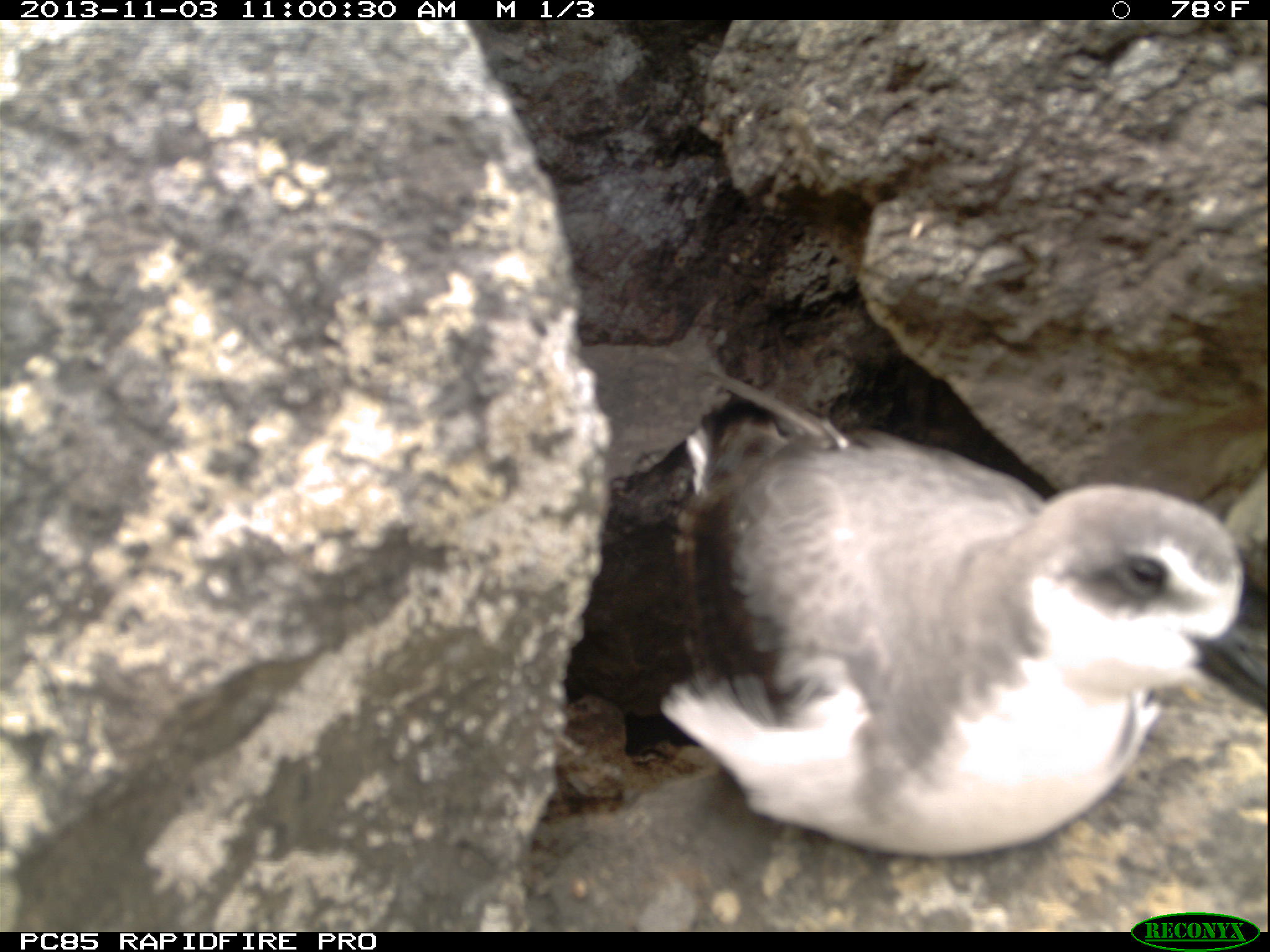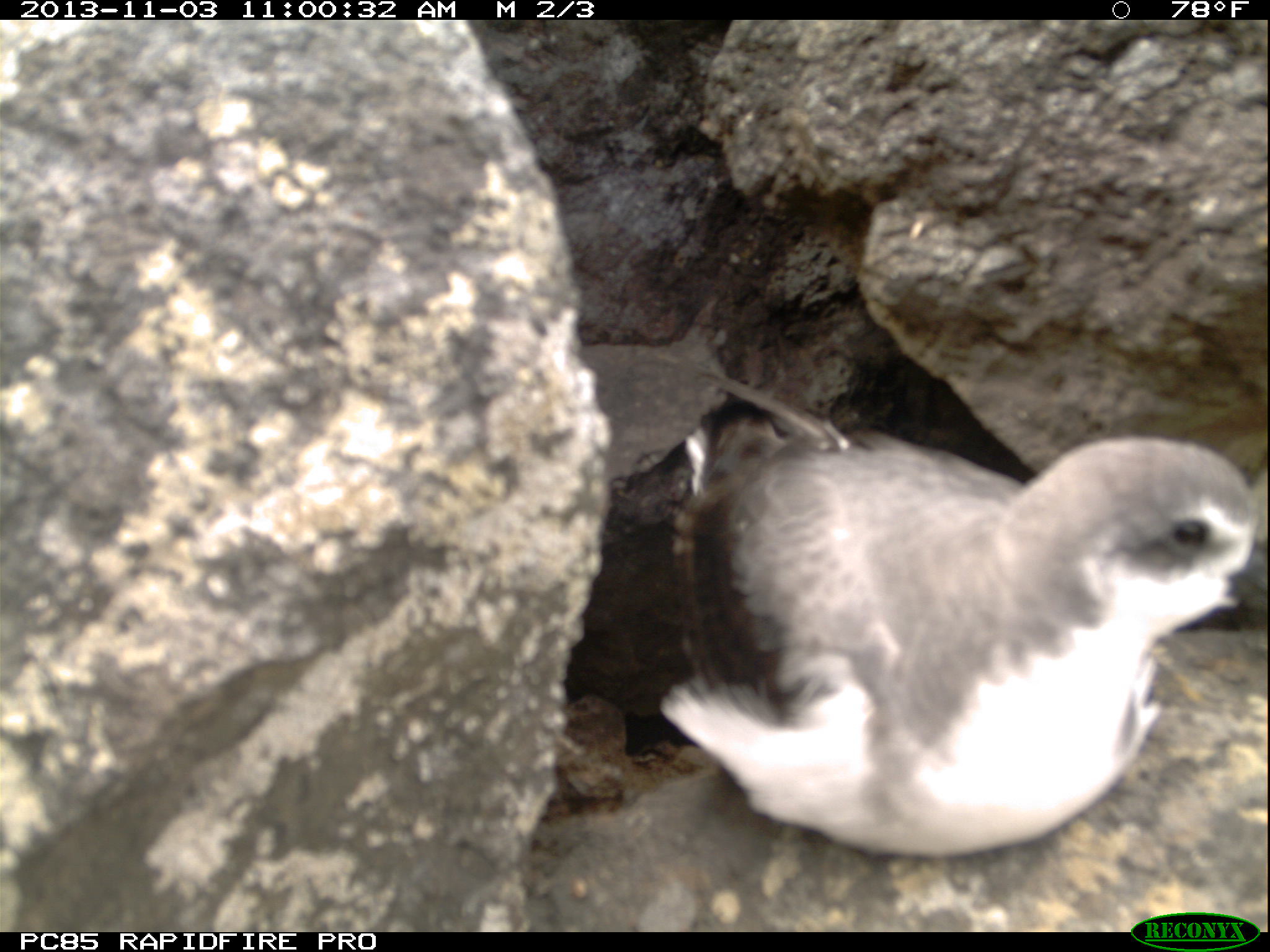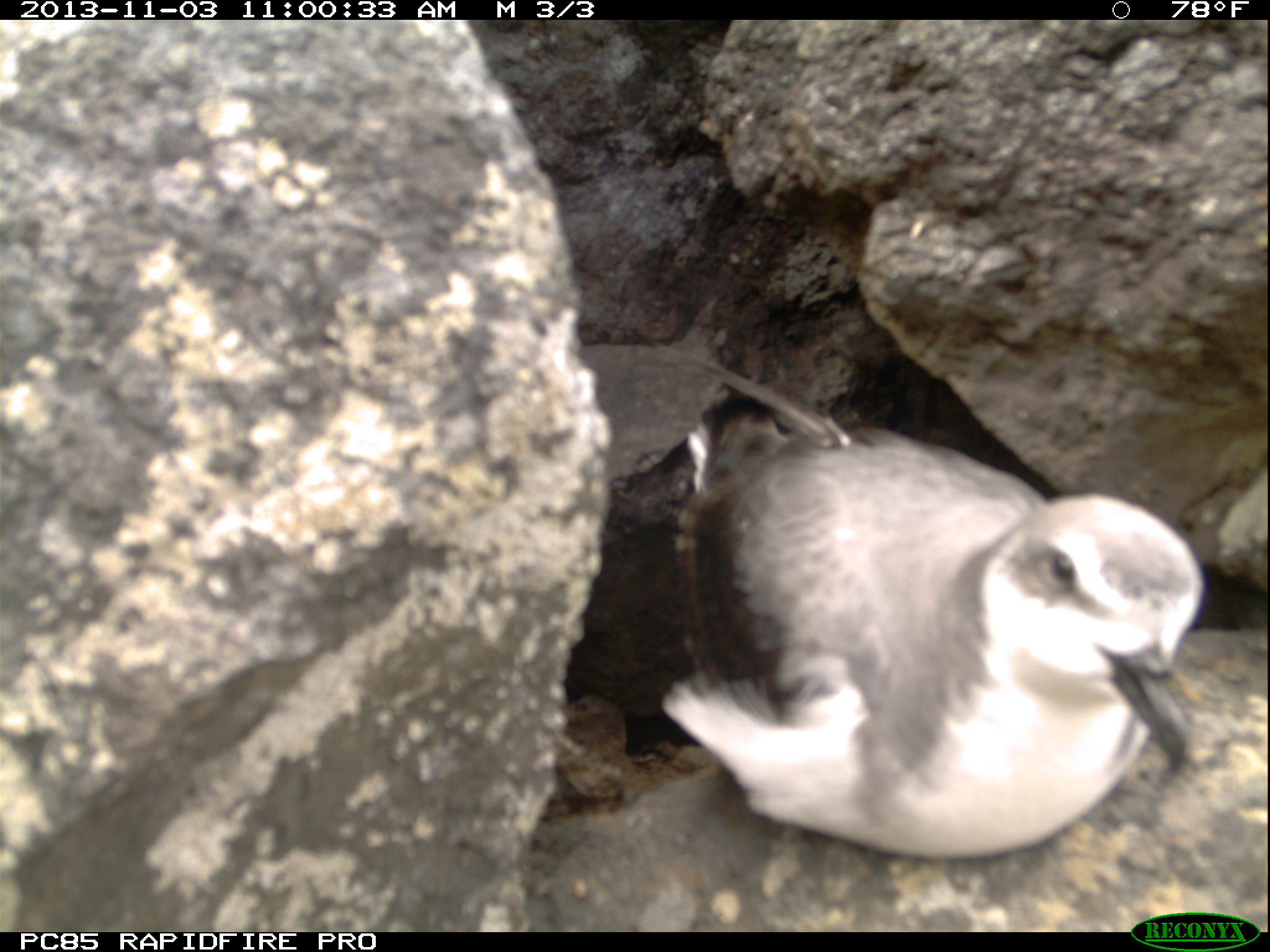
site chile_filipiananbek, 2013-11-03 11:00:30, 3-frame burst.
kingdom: Animalia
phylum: Chordata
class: Aves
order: Procellariiformes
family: Procellariidae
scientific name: Procellariidae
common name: petrel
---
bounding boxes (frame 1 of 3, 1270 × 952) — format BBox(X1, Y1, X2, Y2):
petrel: BBox(631, 408, 1261, 897)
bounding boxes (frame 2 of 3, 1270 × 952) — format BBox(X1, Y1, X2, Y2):
petrel: BBox(659, 417, 1258, 863)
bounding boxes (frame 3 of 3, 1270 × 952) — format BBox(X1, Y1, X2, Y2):
petrel: BBox(654, 398, 1218, 857)